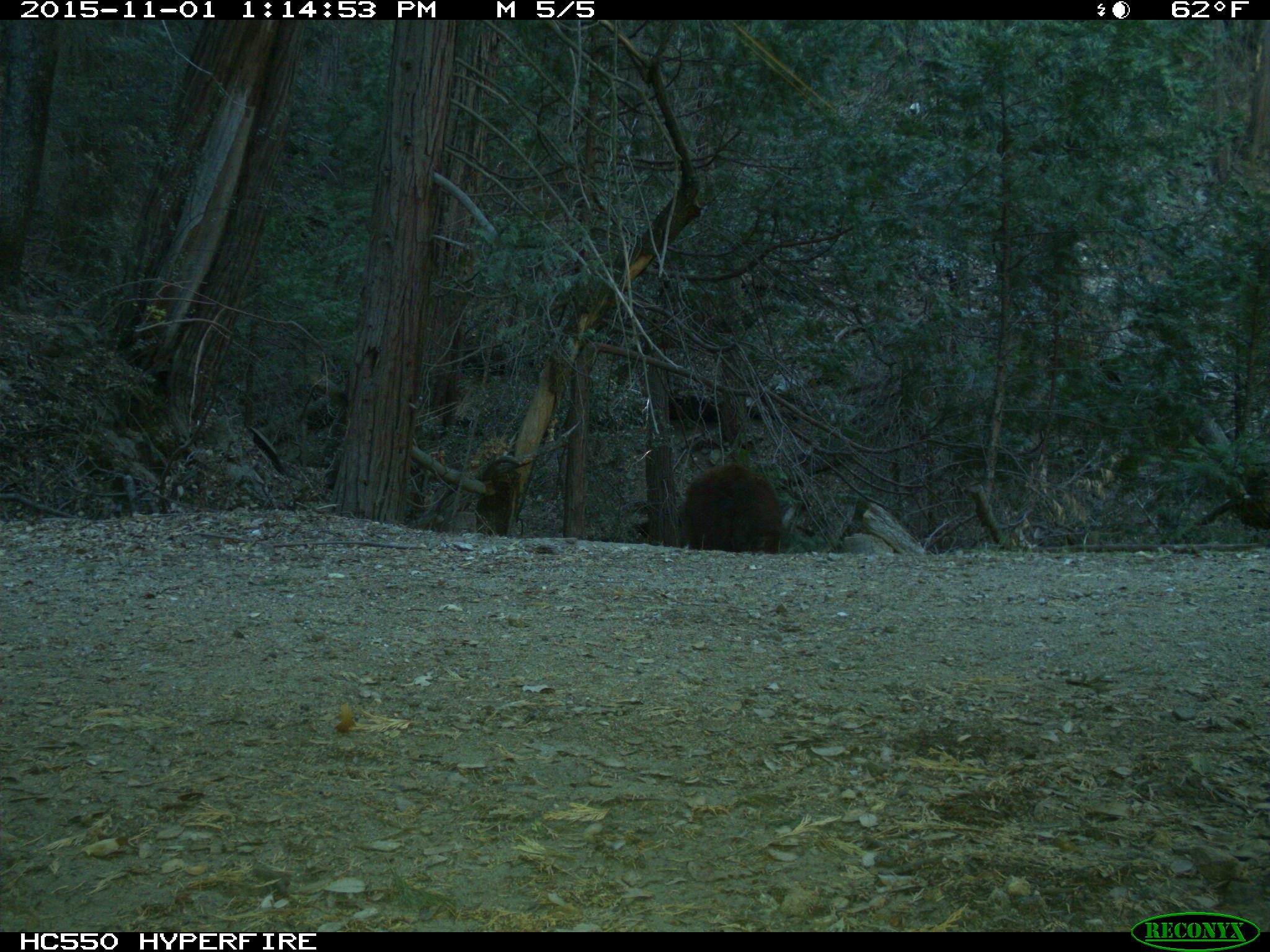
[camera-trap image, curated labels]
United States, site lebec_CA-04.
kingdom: Animalia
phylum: Chordata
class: Mammalia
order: Carnivora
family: Ursidae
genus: Ursus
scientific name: Ursus americanus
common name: american black bear